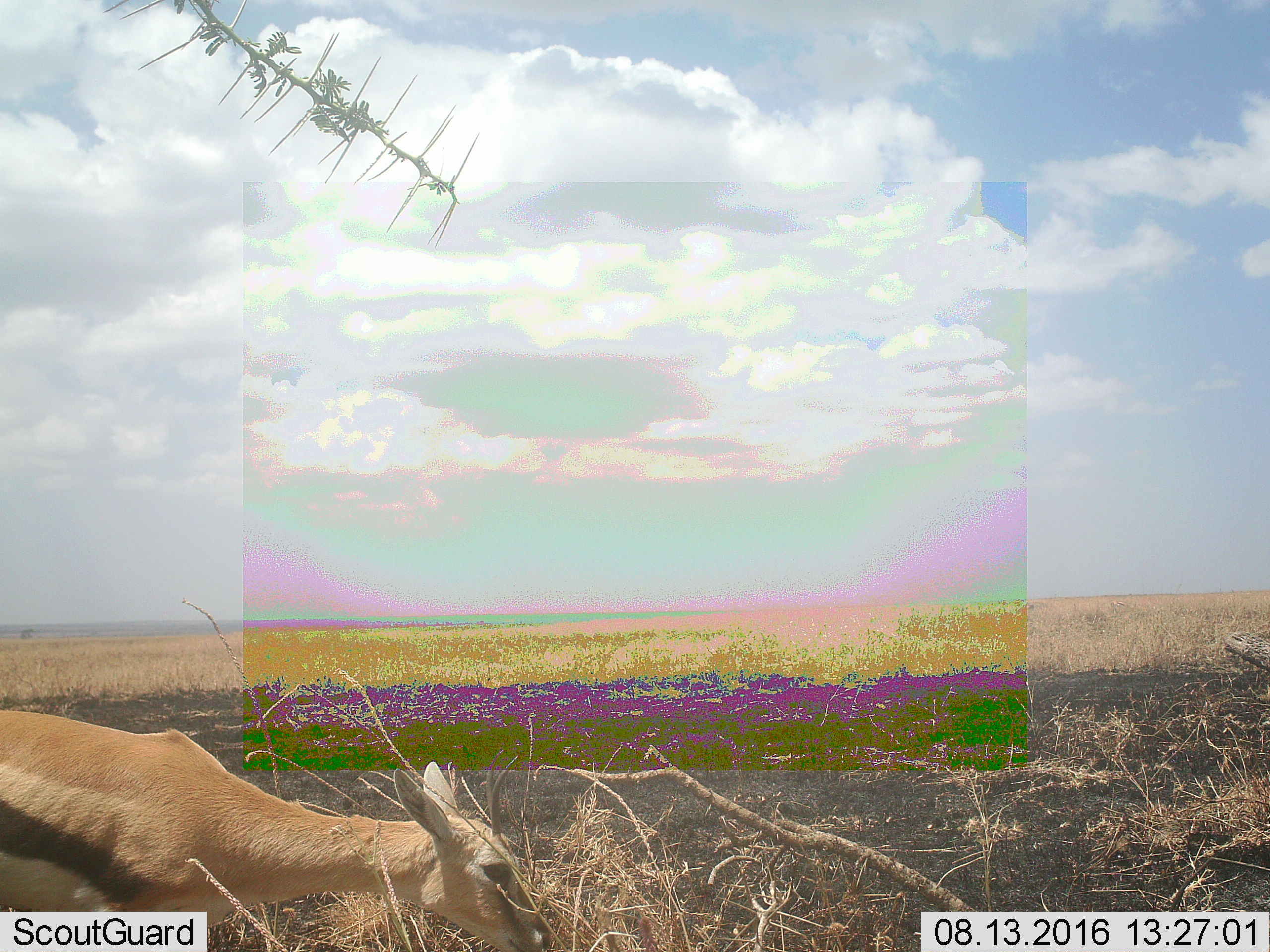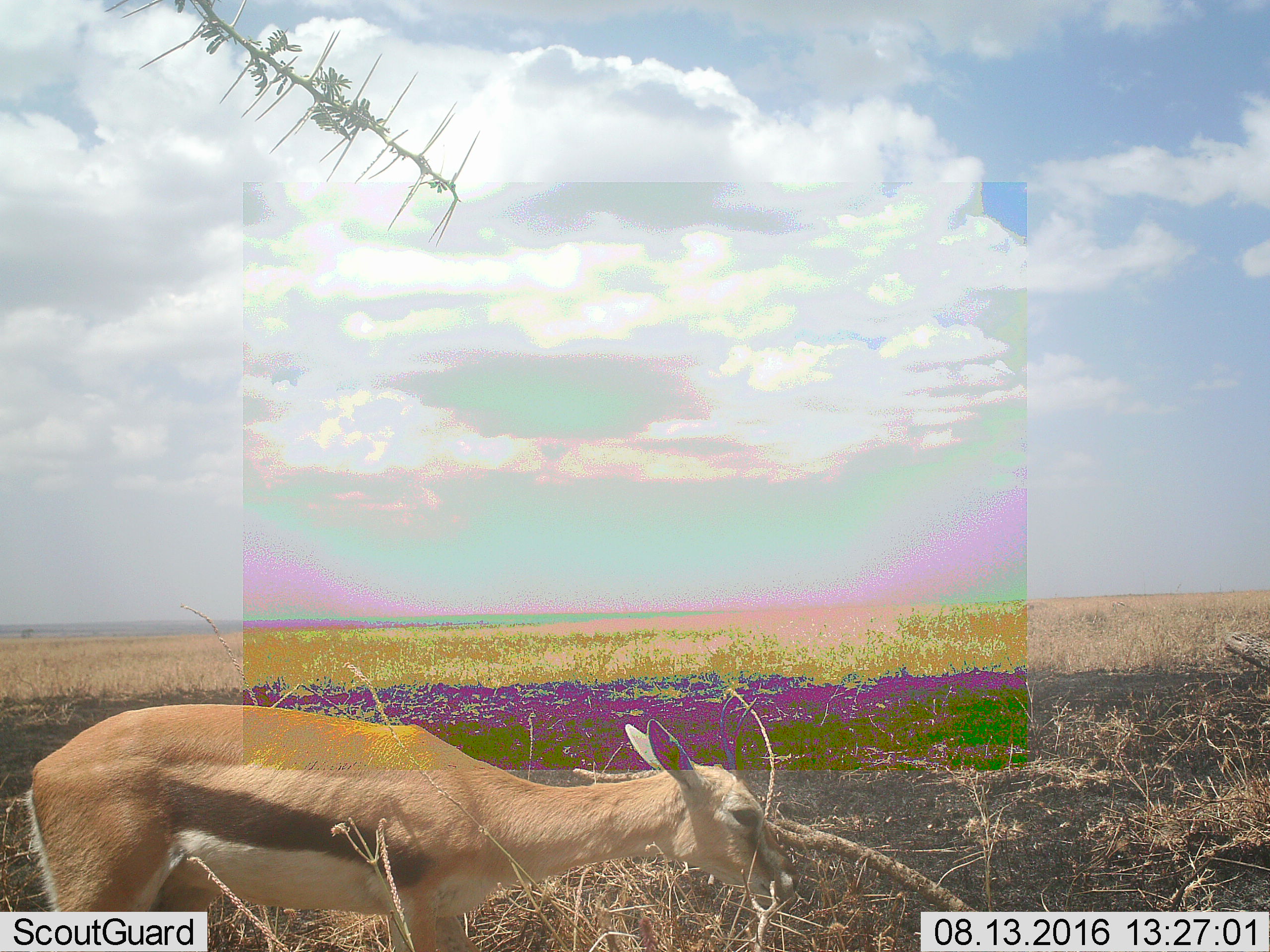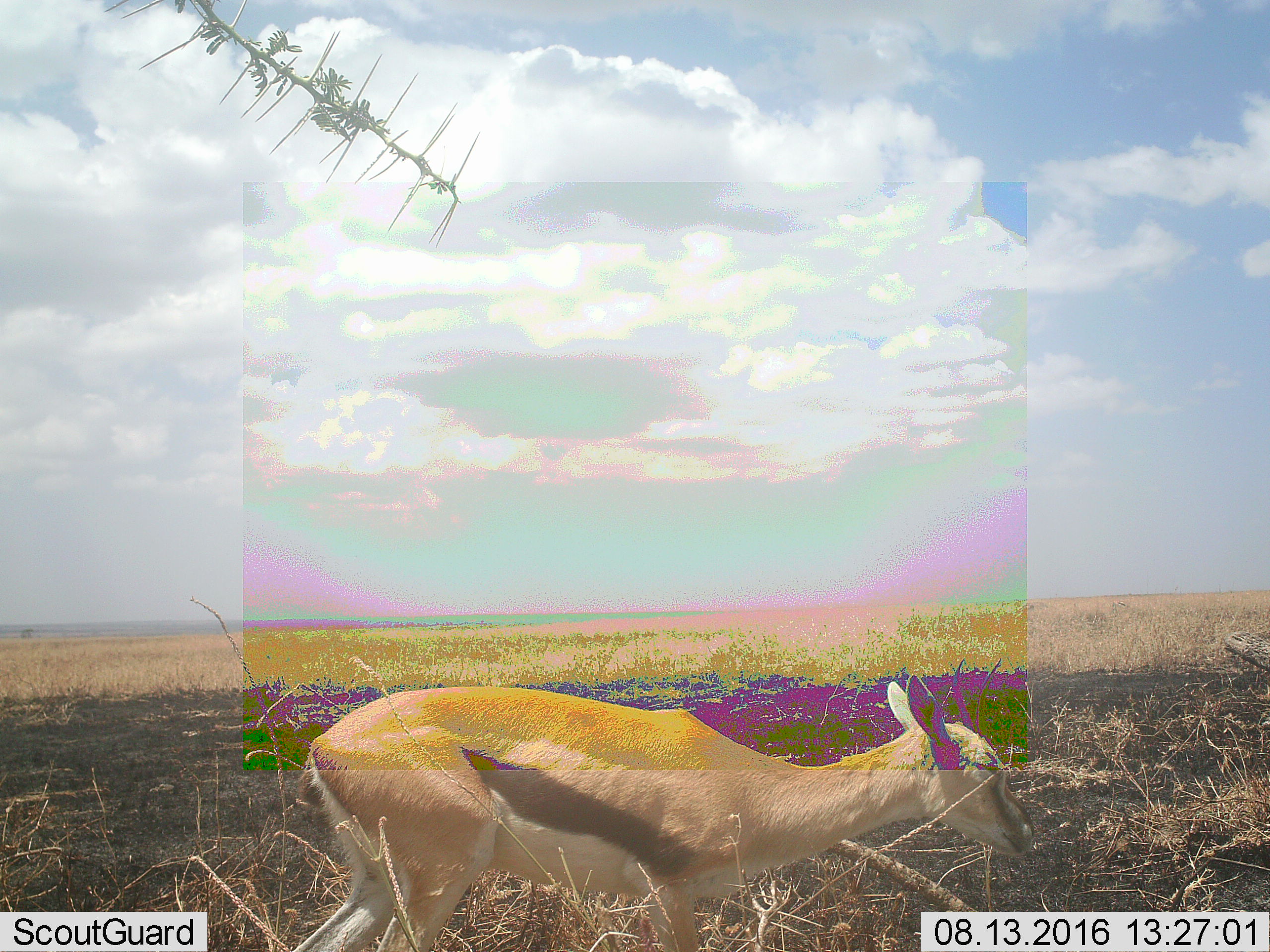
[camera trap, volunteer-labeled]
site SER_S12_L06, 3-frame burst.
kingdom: Animalia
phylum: Chordata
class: Mammalia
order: Artiodactyla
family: Bovidae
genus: Eudorcas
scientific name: Eudorcas thomsonii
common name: thomson's gazelle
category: gazellethomsons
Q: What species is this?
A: Gazellethomsons (thomson's gazelle) (Eudorcas thomsonii).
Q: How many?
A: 1.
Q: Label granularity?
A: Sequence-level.